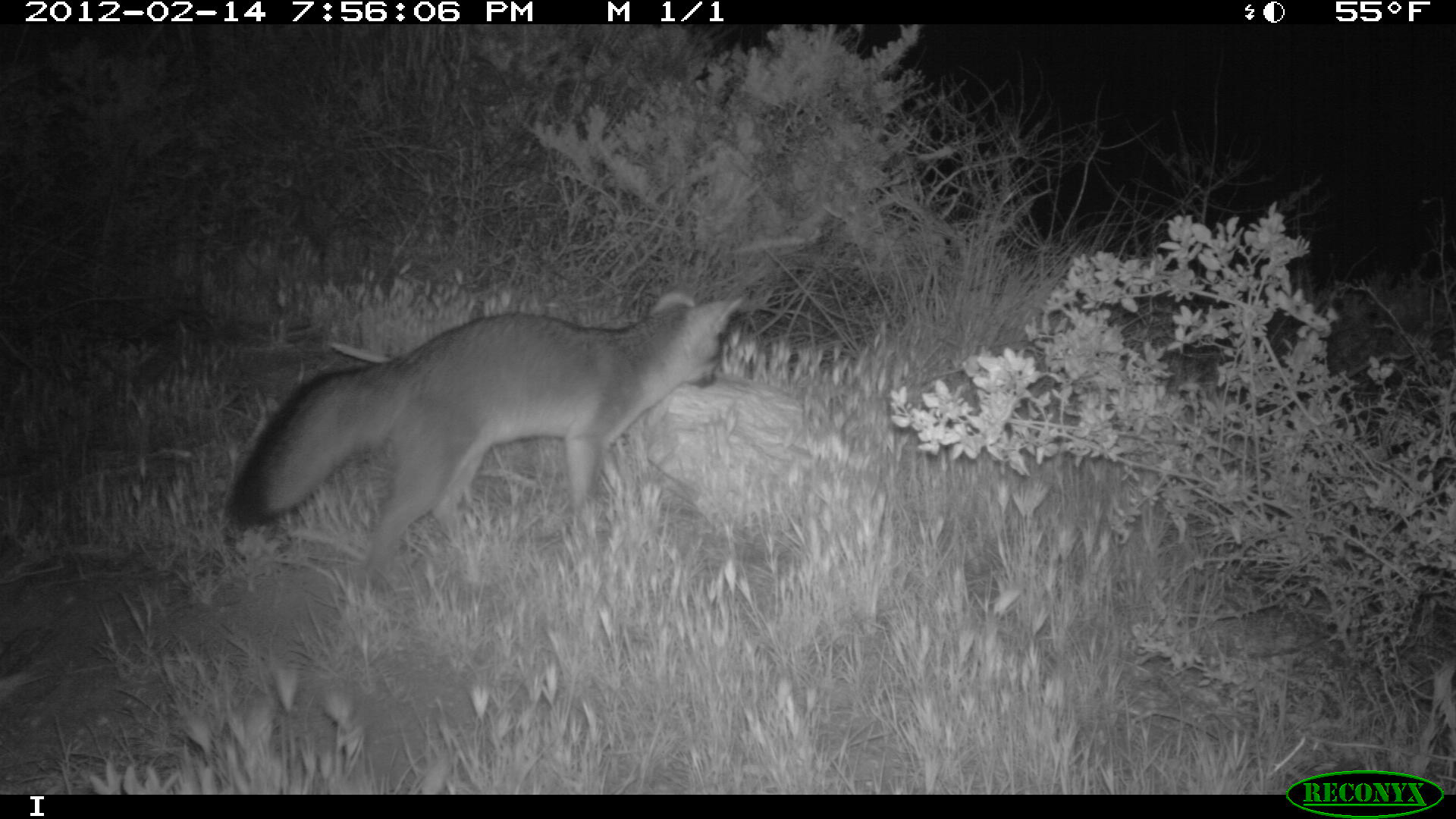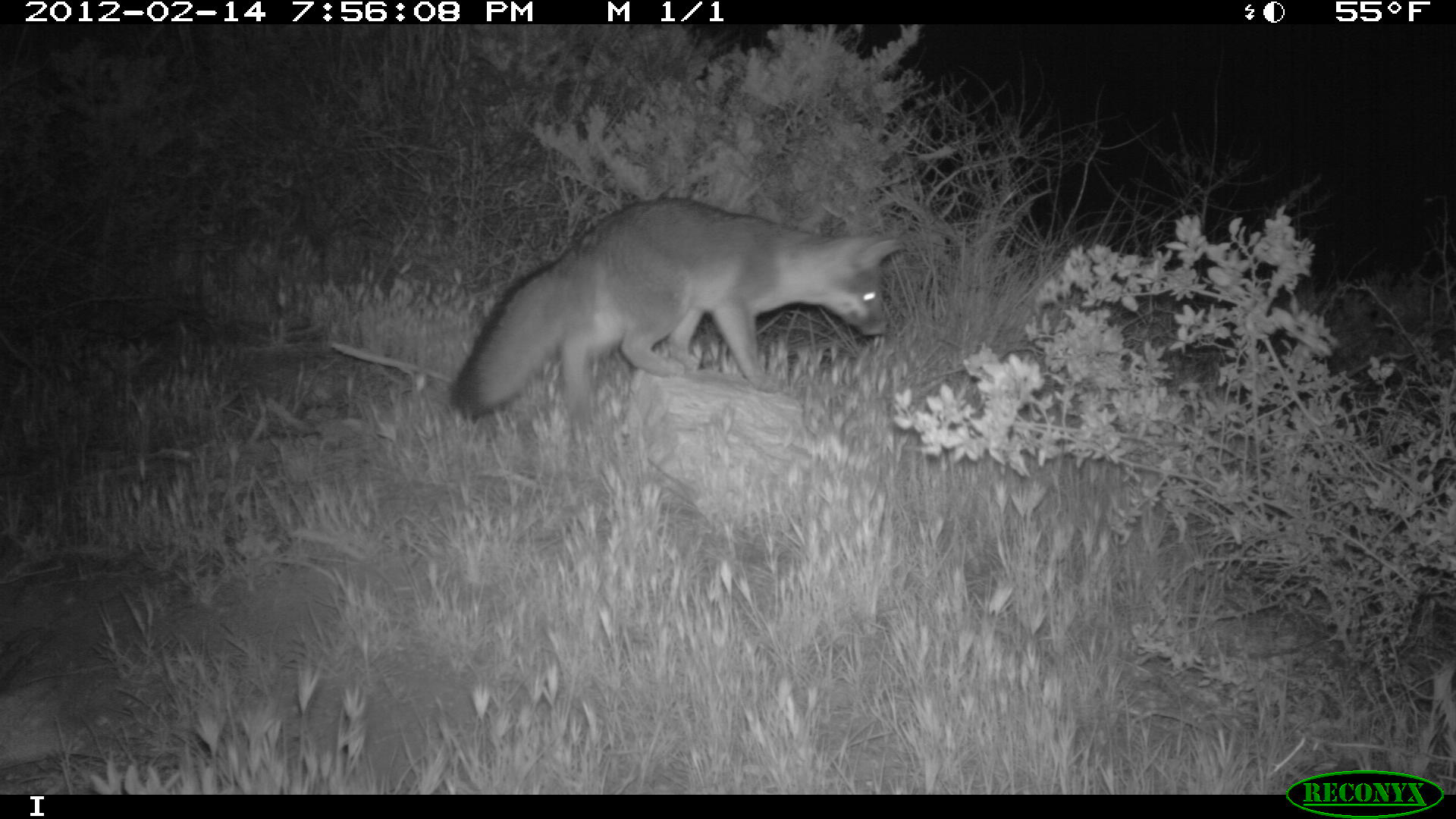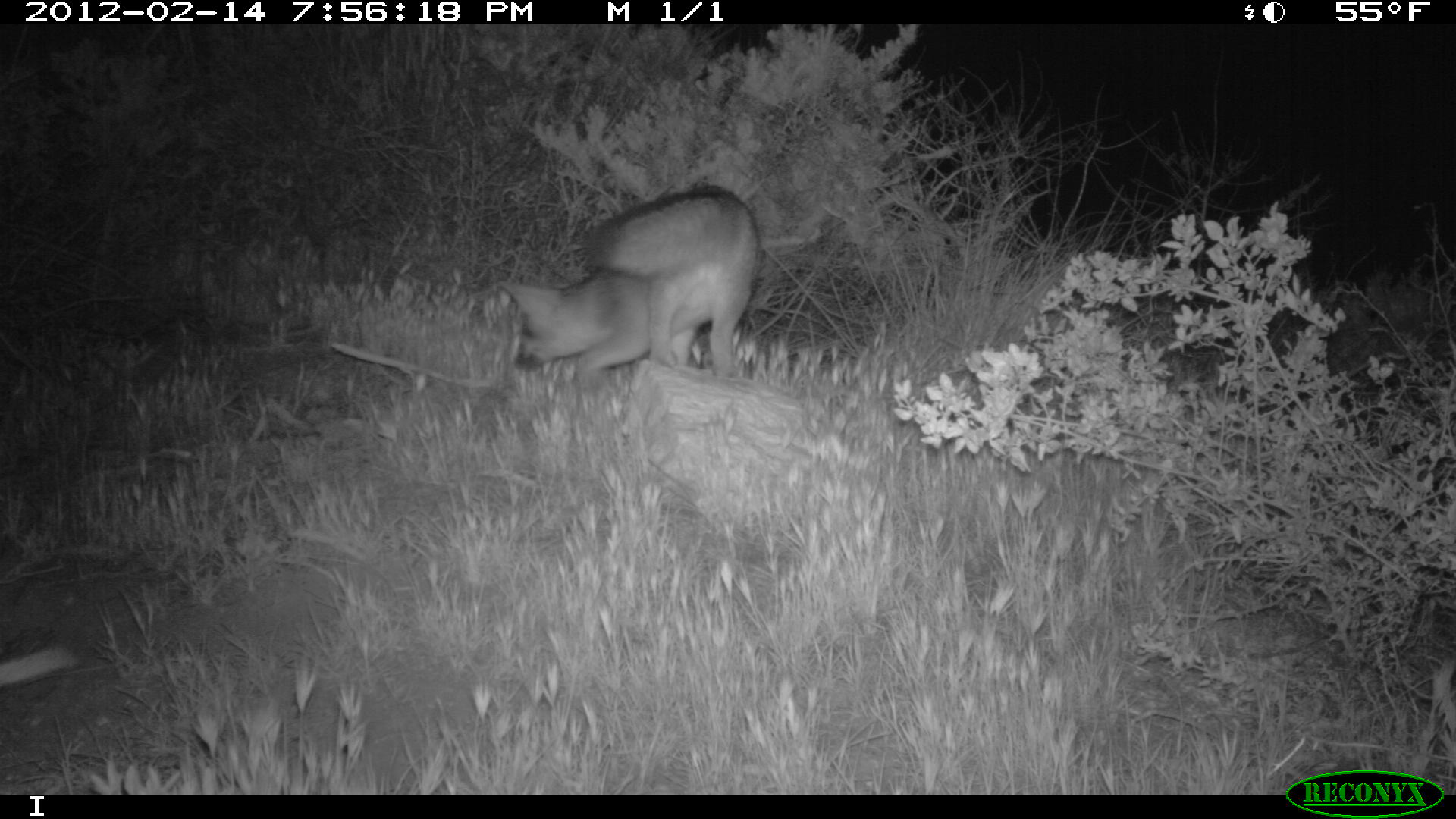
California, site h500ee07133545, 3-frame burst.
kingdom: Animalia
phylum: Chordata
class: Mammalia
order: Carnivora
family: Canidae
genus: Urocyon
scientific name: Urocyon littoralis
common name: island fox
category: fox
Fox (island fox) (Urocyon littoralis).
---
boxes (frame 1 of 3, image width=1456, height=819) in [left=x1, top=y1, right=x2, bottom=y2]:
fox: [left=269, top=284, right=744, bottom=595]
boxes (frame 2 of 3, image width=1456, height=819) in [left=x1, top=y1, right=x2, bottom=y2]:
fox: [left=448, top=196, right=902, bottom=430]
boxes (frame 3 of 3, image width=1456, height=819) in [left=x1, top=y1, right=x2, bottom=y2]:
fox: [left=497, top=187, right=758, bottom=390]